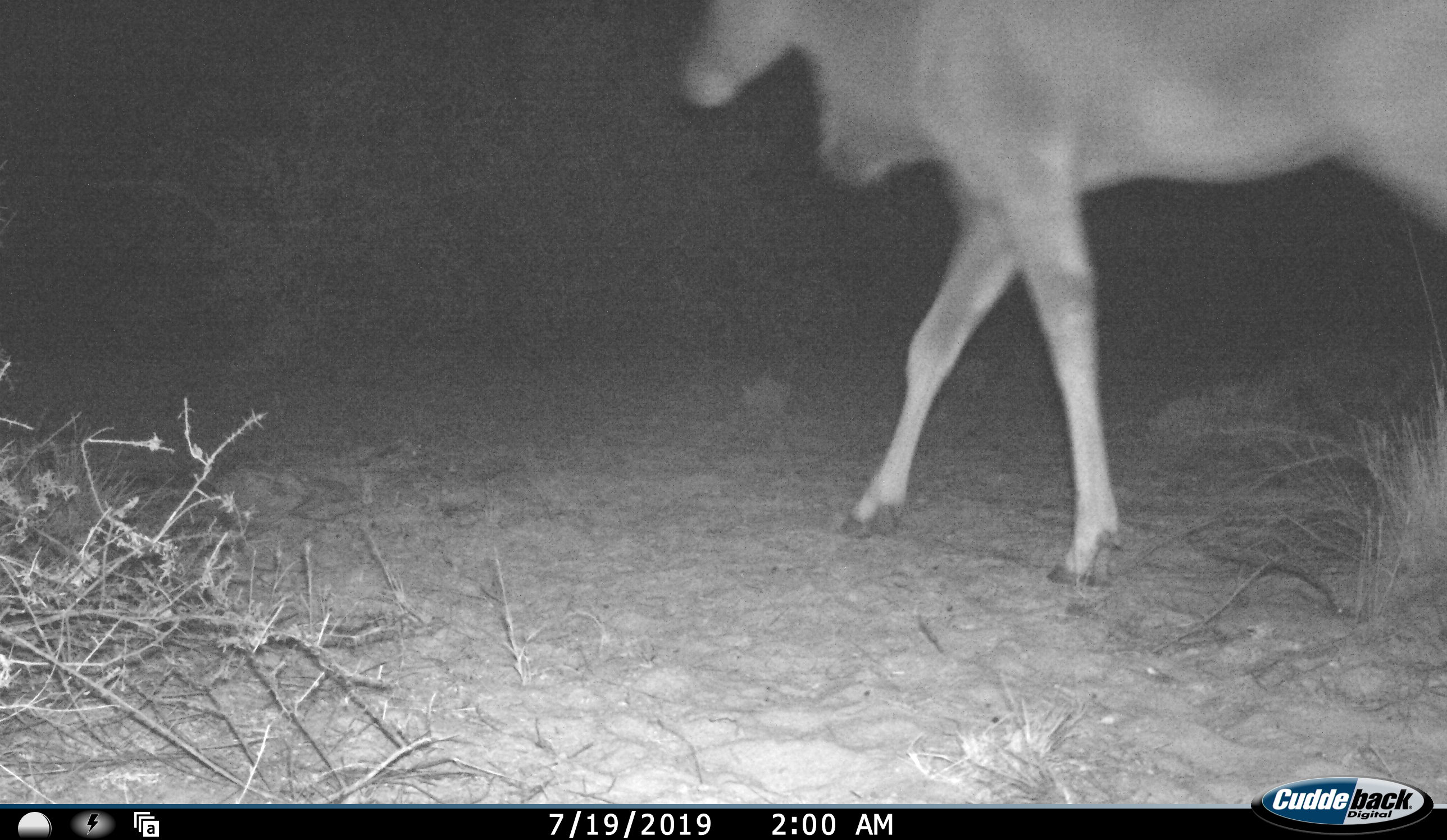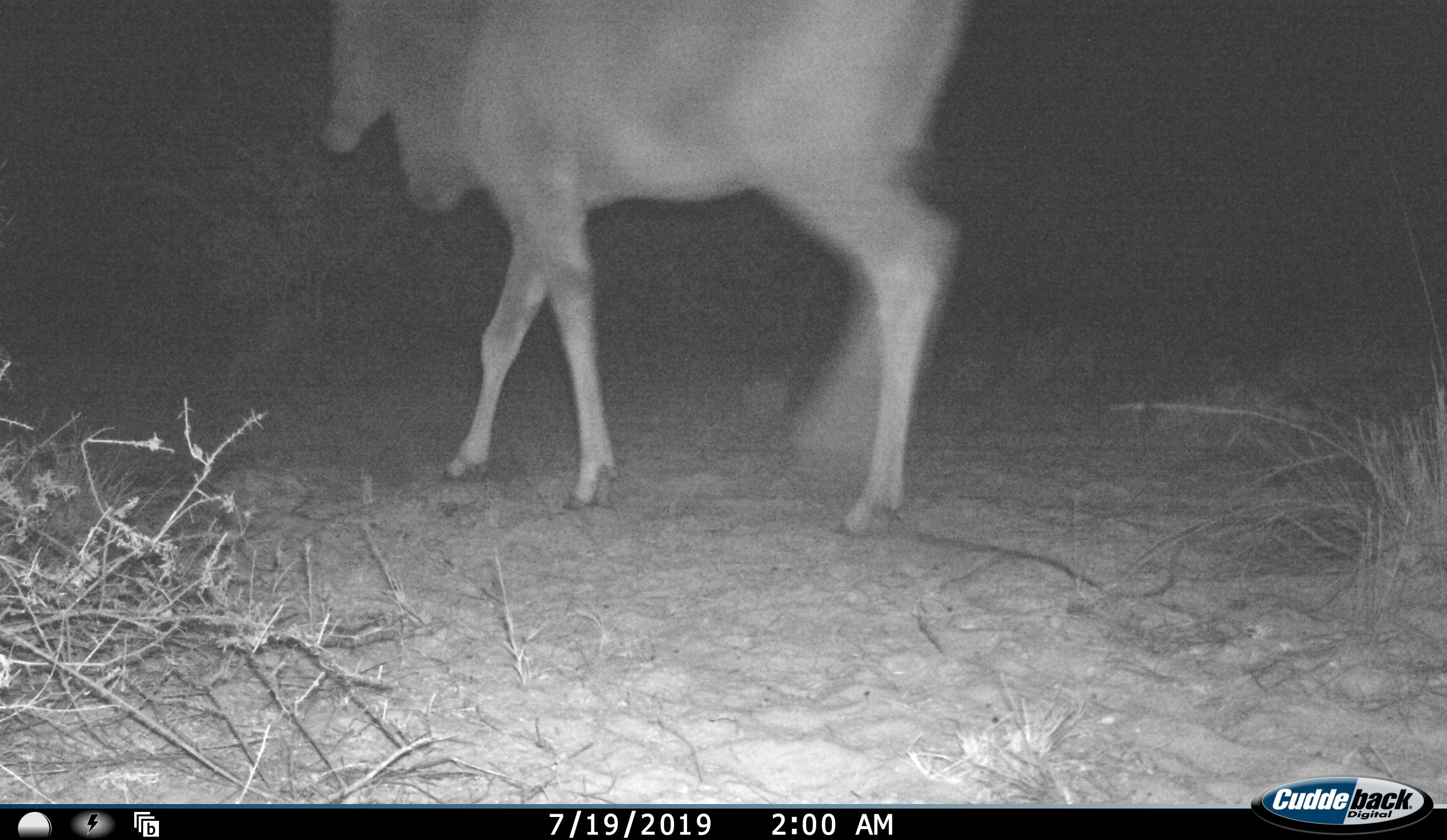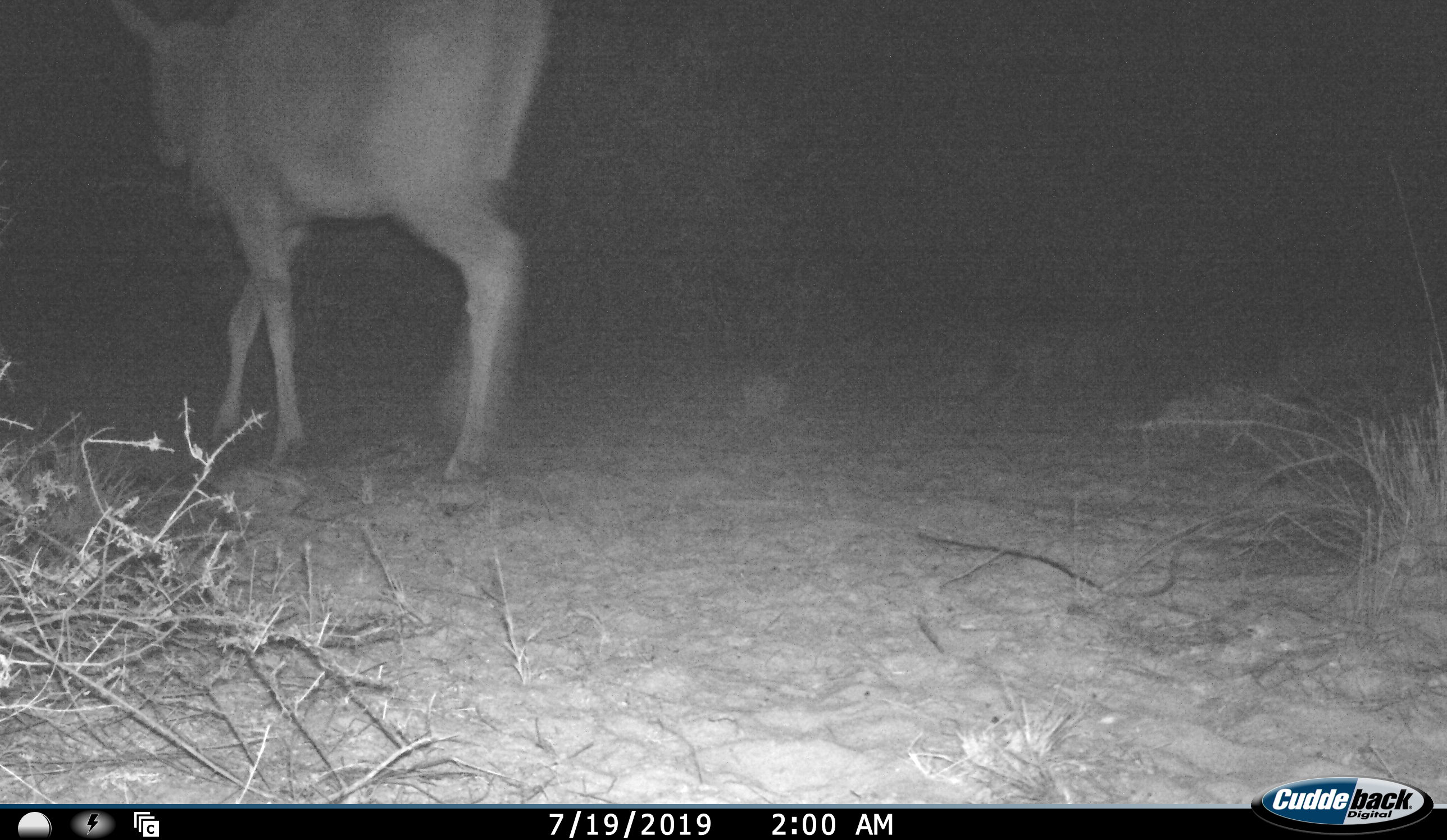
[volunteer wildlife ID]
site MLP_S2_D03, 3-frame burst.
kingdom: Animalia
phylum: Chordata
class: Mammalia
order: Artiodactyla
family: Bovidae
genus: Tragelaphus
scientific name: Tragelaphus oryx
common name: eland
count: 1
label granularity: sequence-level